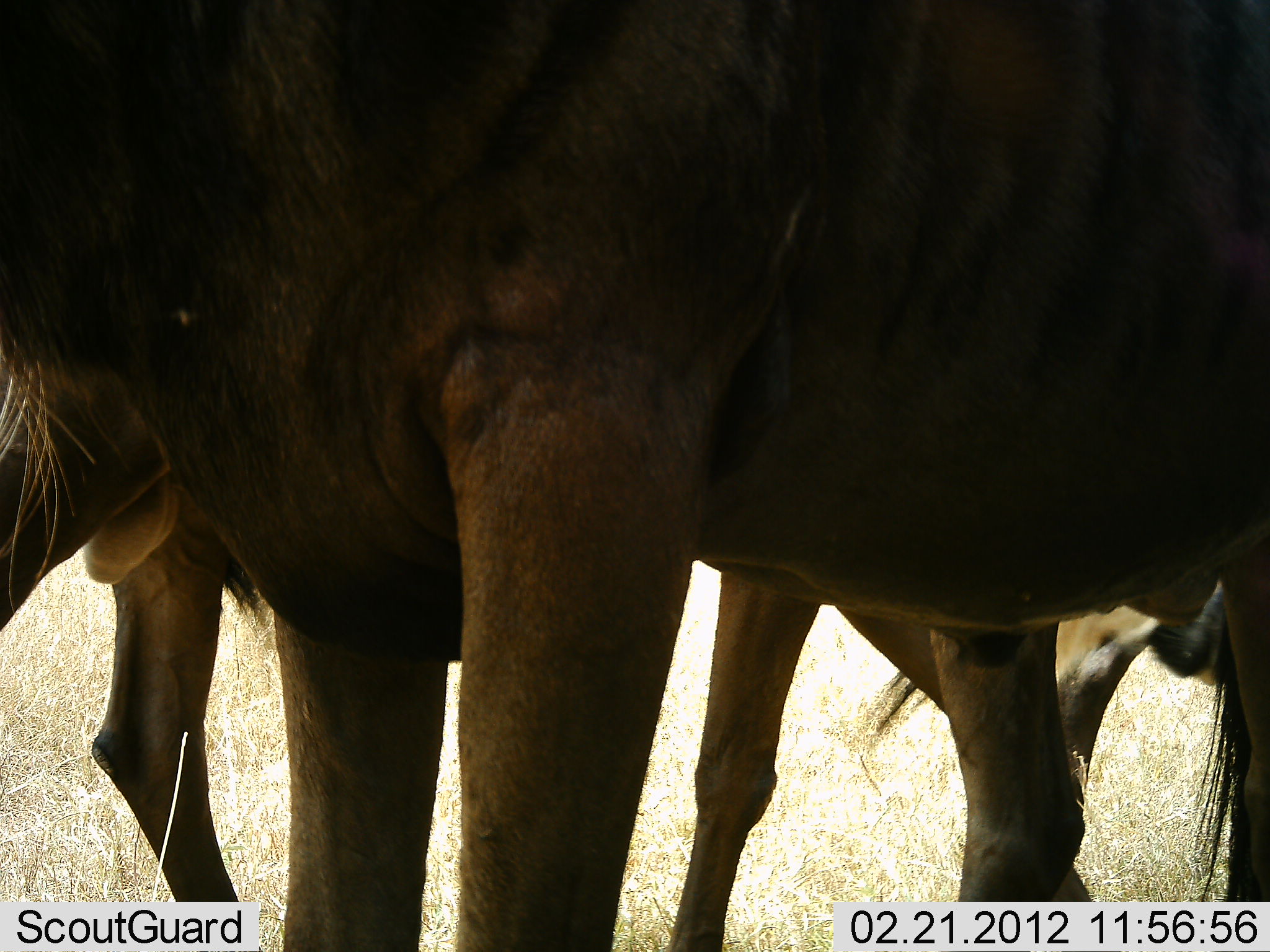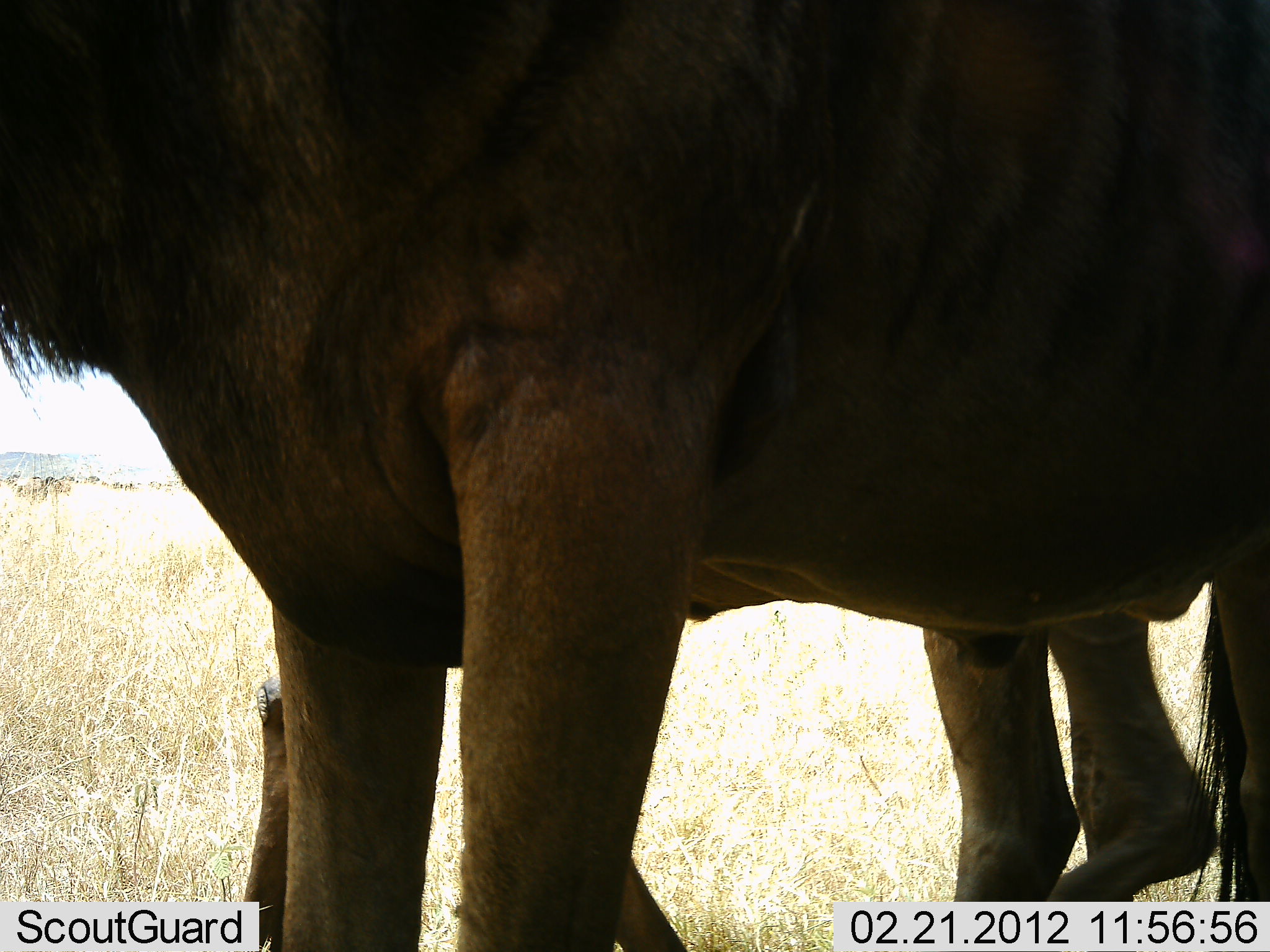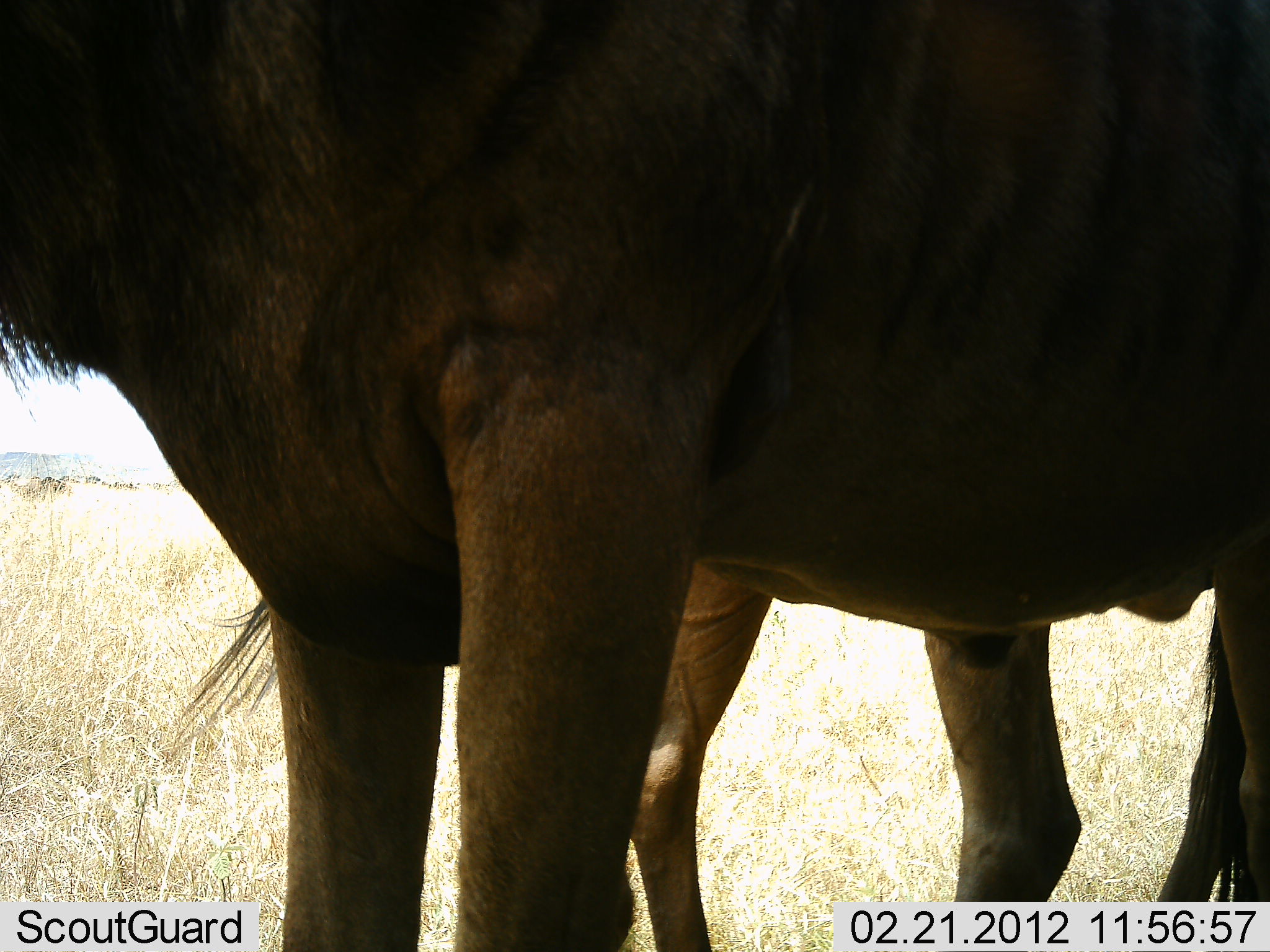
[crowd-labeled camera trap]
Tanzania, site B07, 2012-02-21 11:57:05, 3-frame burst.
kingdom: Animalia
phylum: Chordata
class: Mammalia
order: Artiodactyla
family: Bovidae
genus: Connochaetes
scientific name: Connochaetes taurinus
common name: blue wildebeest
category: wildebeest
Wildebeest (blue wildebeest) (Connochaetes taurinus), count 2. Behavior (volunteer vote fractions): standing 90%, resting 0%, moving 63%, interacting 3%. Young present (vote fraction): 7%. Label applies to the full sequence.